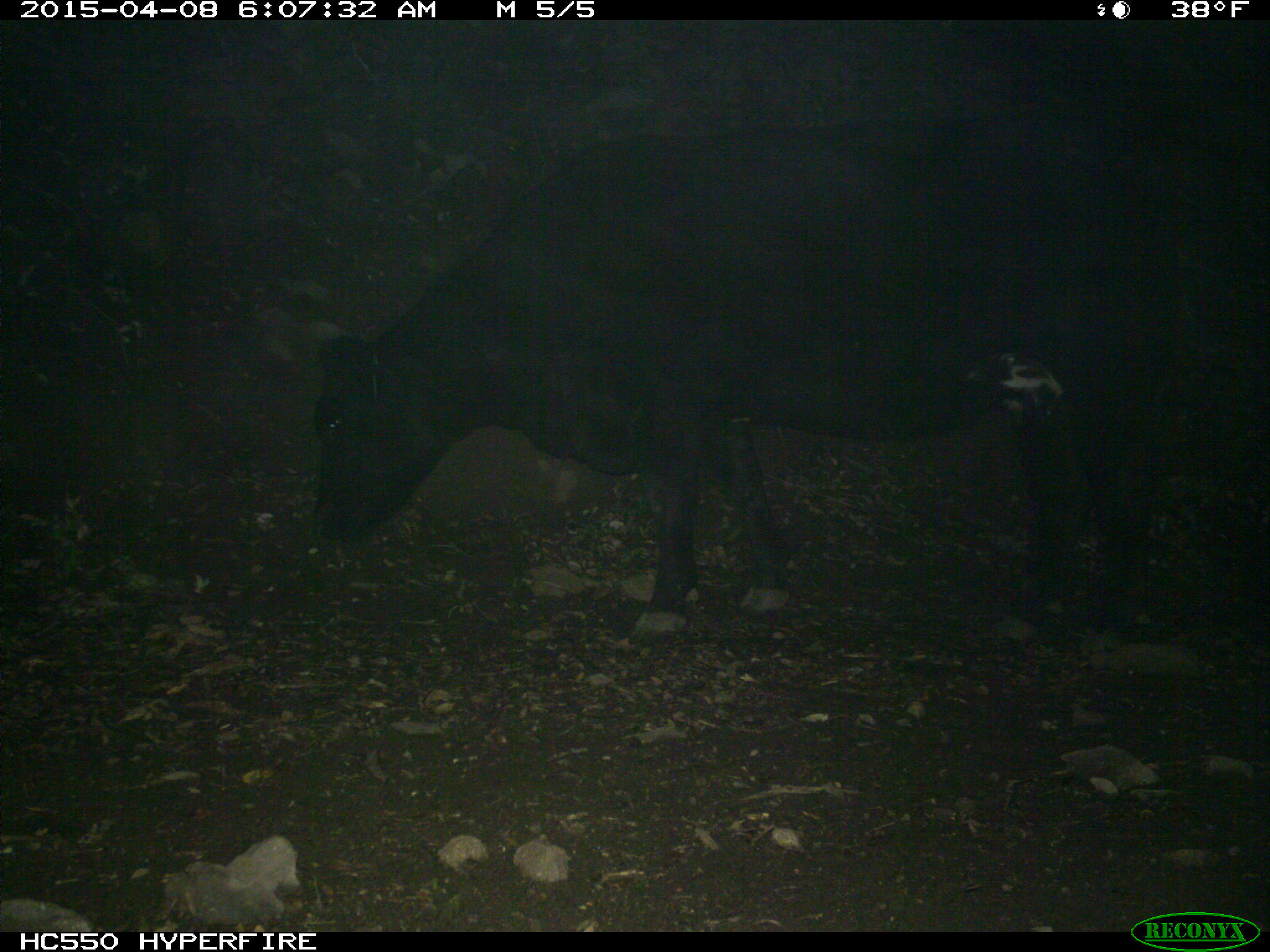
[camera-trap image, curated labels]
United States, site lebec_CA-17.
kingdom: Animalia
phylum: Chordata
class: Mammalia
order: Artiodactyla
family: Bovidae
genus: Bos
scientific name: Bos taurus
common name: domestic cow